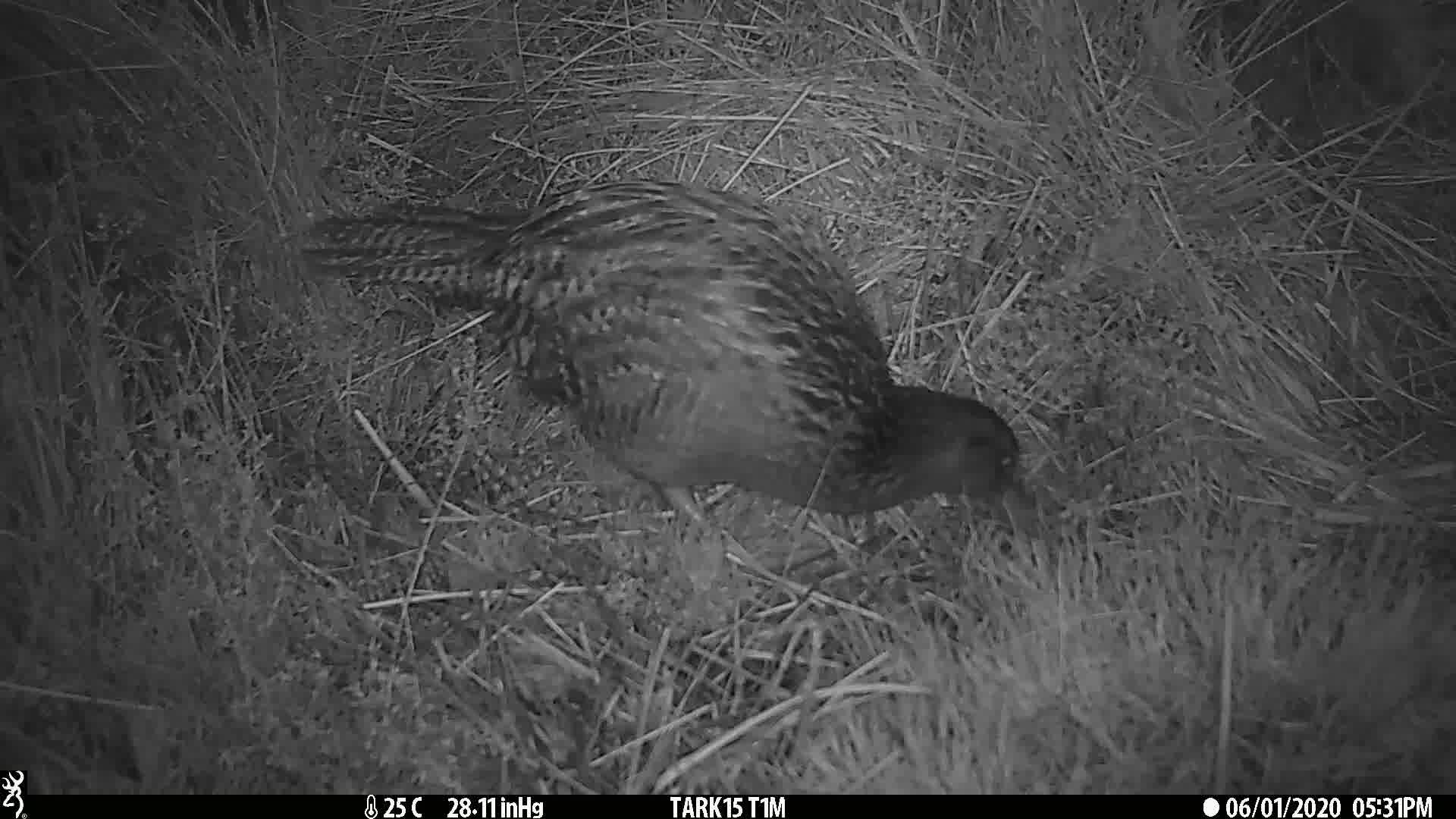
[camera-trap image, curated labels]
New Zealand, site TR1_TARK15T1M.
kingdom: Animalia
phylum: Chordata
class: Aves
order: Gruiformes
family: Rallidae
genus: Gallirallus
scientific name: Gallirallus australis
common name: weka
Weka (Gallirallus australis).